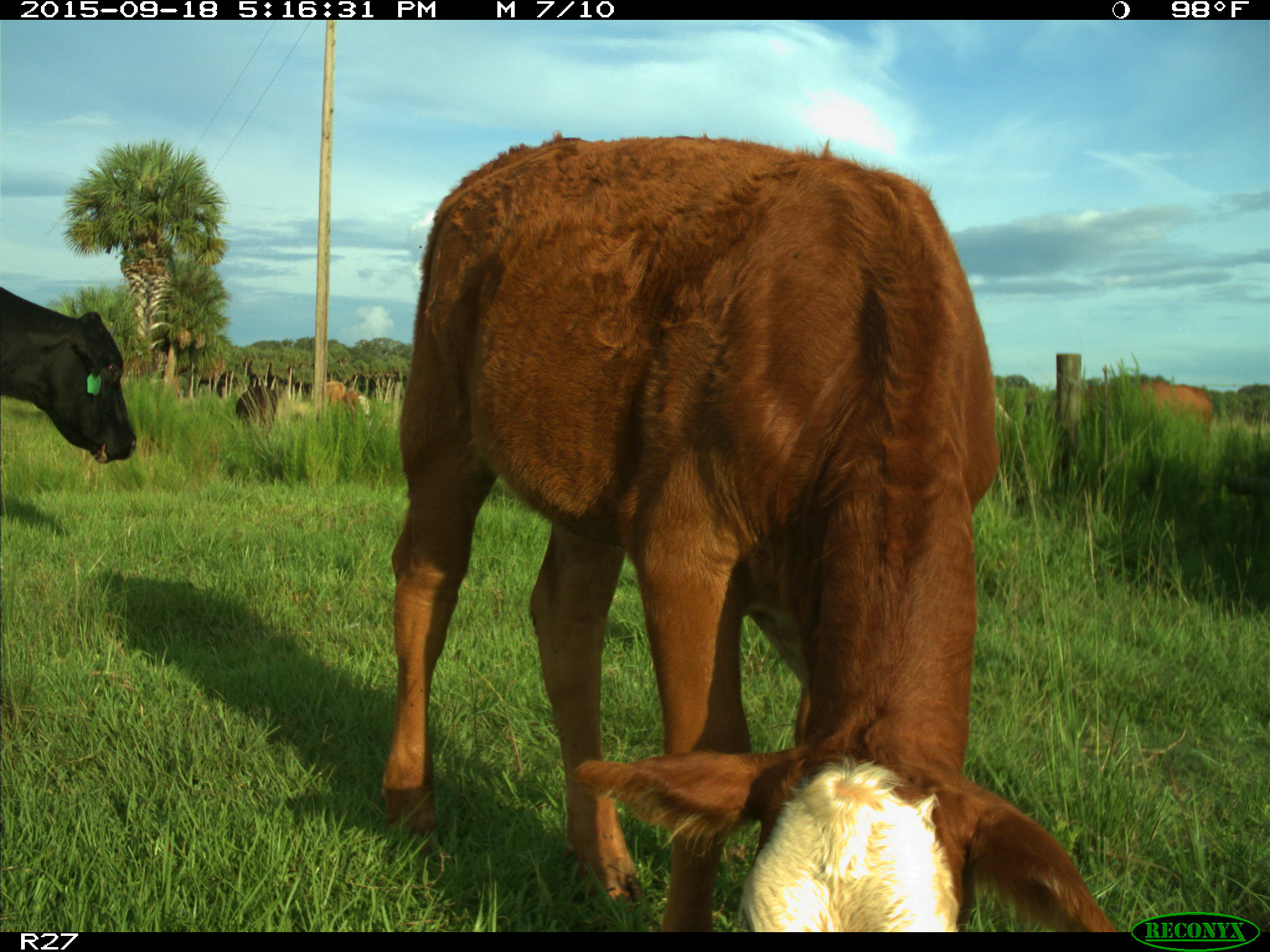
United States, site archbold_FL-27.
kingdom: Animalia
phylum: Chordata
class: Mammalia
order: Artiodactyla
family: Bovidae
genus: Bos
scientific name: Bos taurus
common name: domestic cow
Bos taurus (domestic cow).